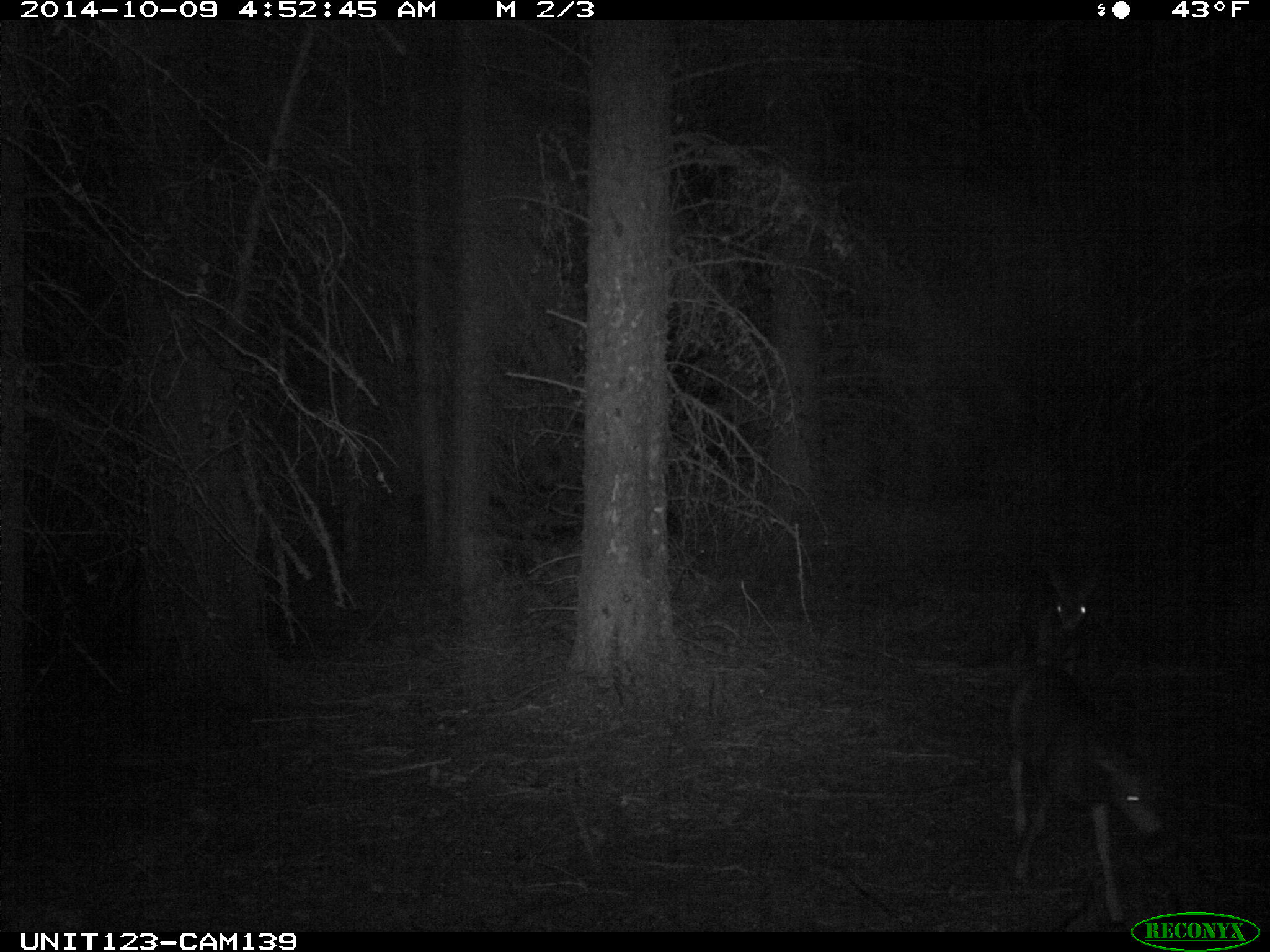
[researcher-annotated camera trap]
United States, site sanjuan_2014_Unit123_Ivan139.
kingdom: Animalia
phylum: Chordata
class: Mammalia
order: Artiodactyla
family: Cervidae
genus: Odocoileus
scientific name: Odocoileus hemionus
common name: mule deer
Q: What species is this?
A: Odocoileus hemionus (mule deer).